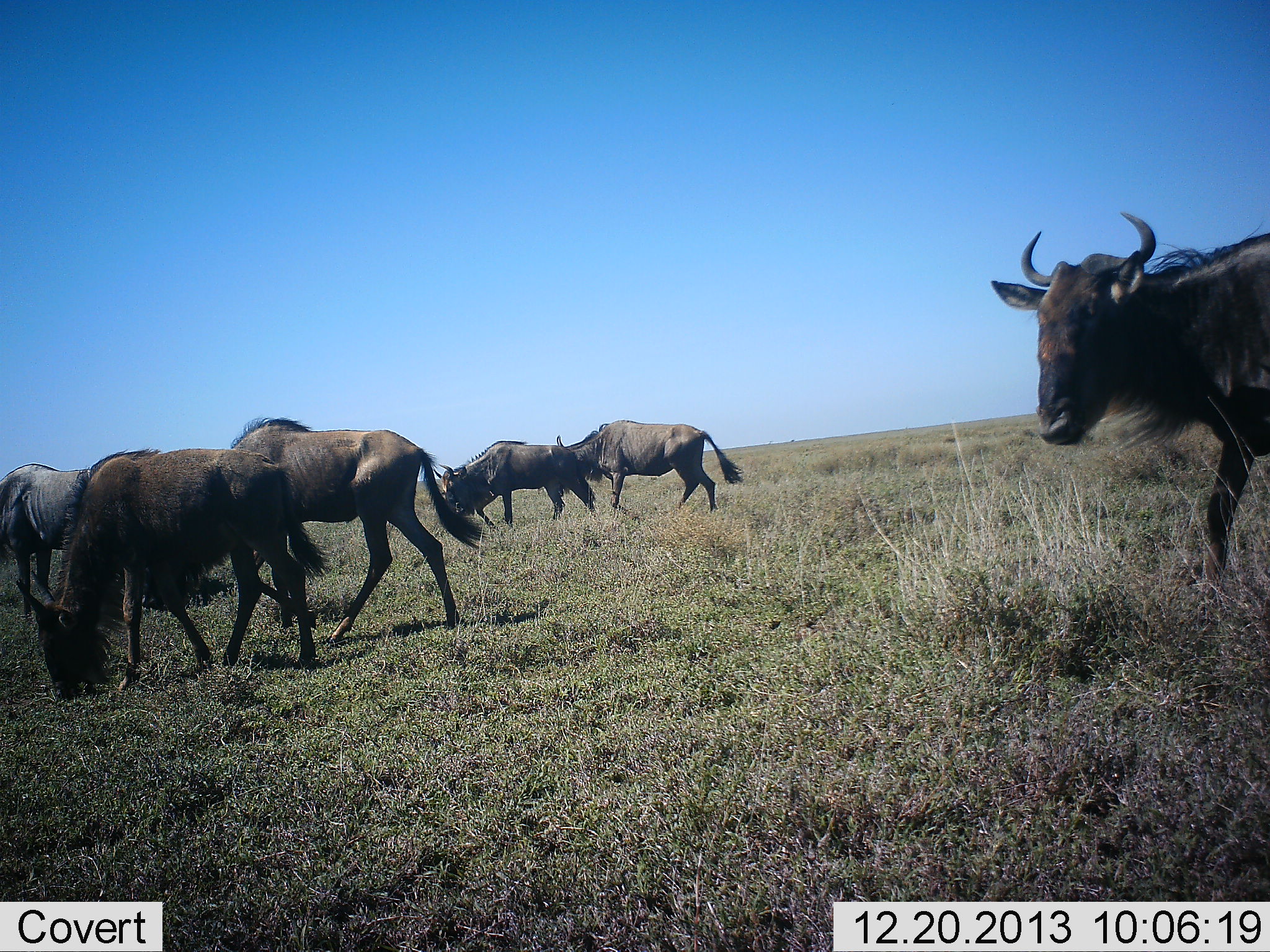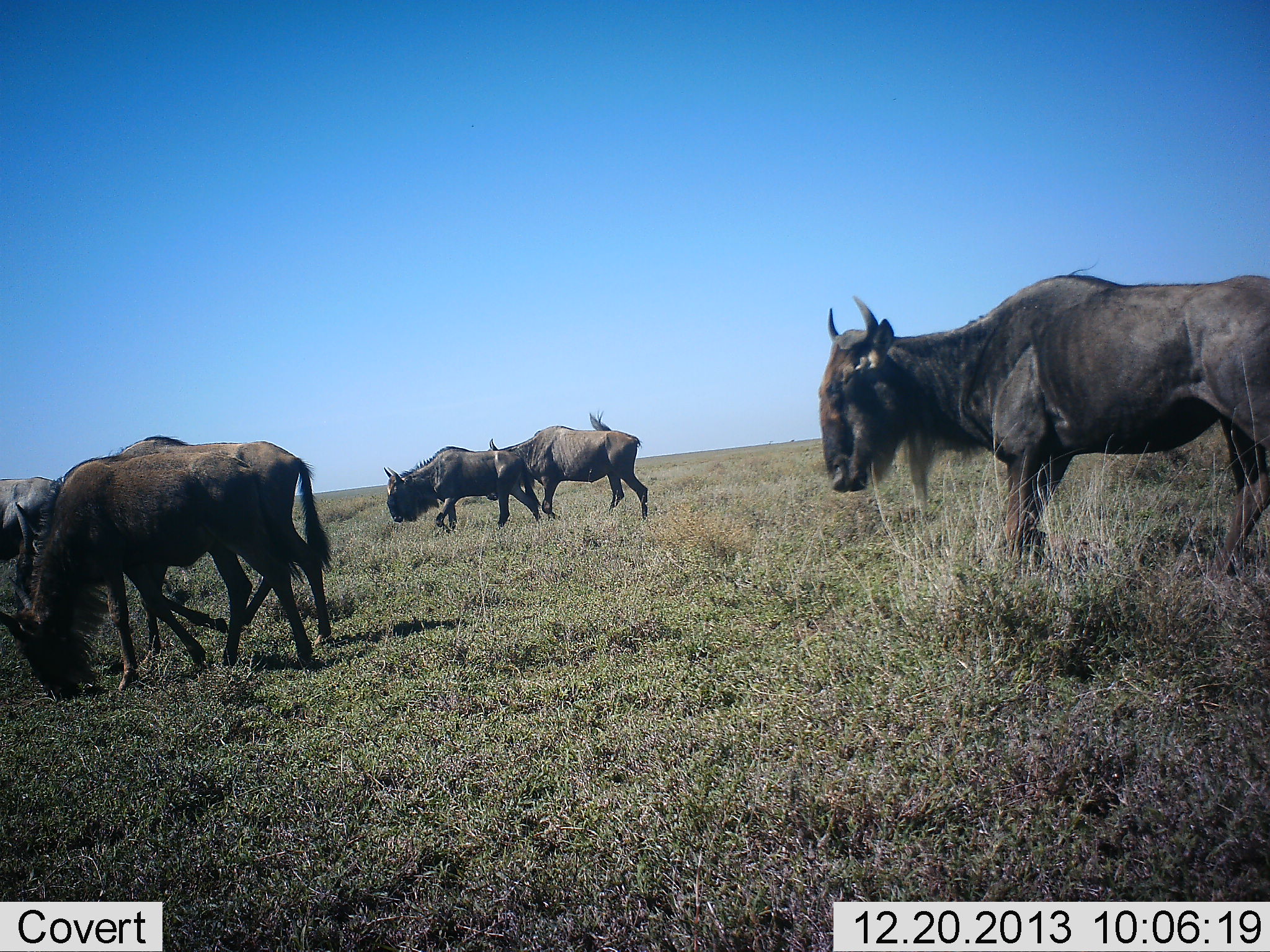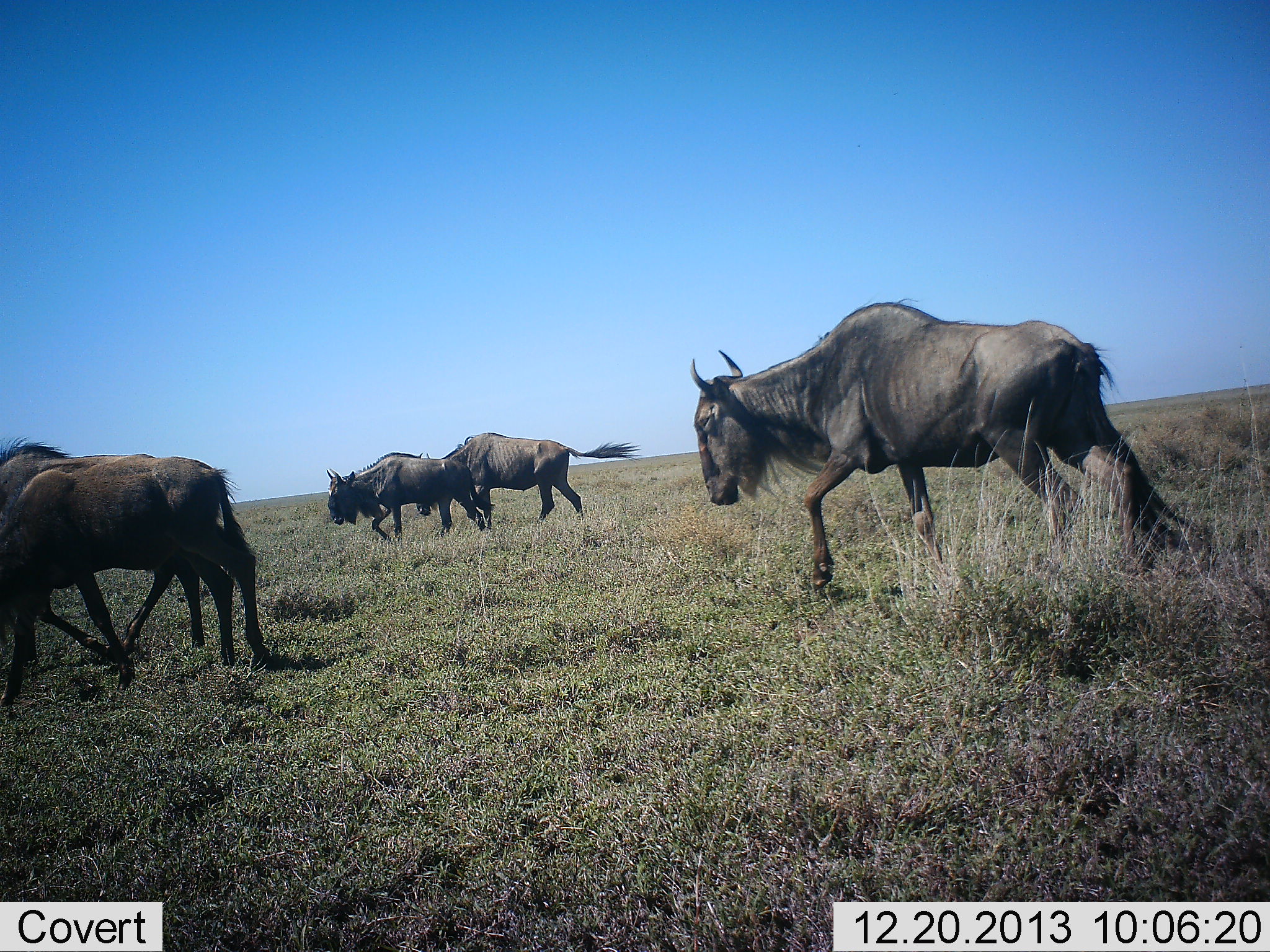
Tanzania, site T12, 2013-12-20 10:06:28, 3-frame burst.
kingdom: Animalia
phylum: Chordata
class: Mammalia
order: Artiodactyla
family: Bovidae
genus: Connochaetes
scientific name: Connochaetes taurinus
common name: blue wildebeest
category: wildebeest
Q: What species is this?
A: Wildebeest (blue wildebeest) (Connochaetes taurinus).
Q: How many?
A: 6.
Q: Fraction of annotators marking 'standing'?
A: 20%.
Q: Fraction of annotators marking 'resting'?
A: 0%.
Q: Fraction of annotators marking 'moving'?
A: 100%.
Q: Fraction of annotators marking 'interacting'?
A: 0%.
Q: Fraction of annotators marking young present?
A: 0%.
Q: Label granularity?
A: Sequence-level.